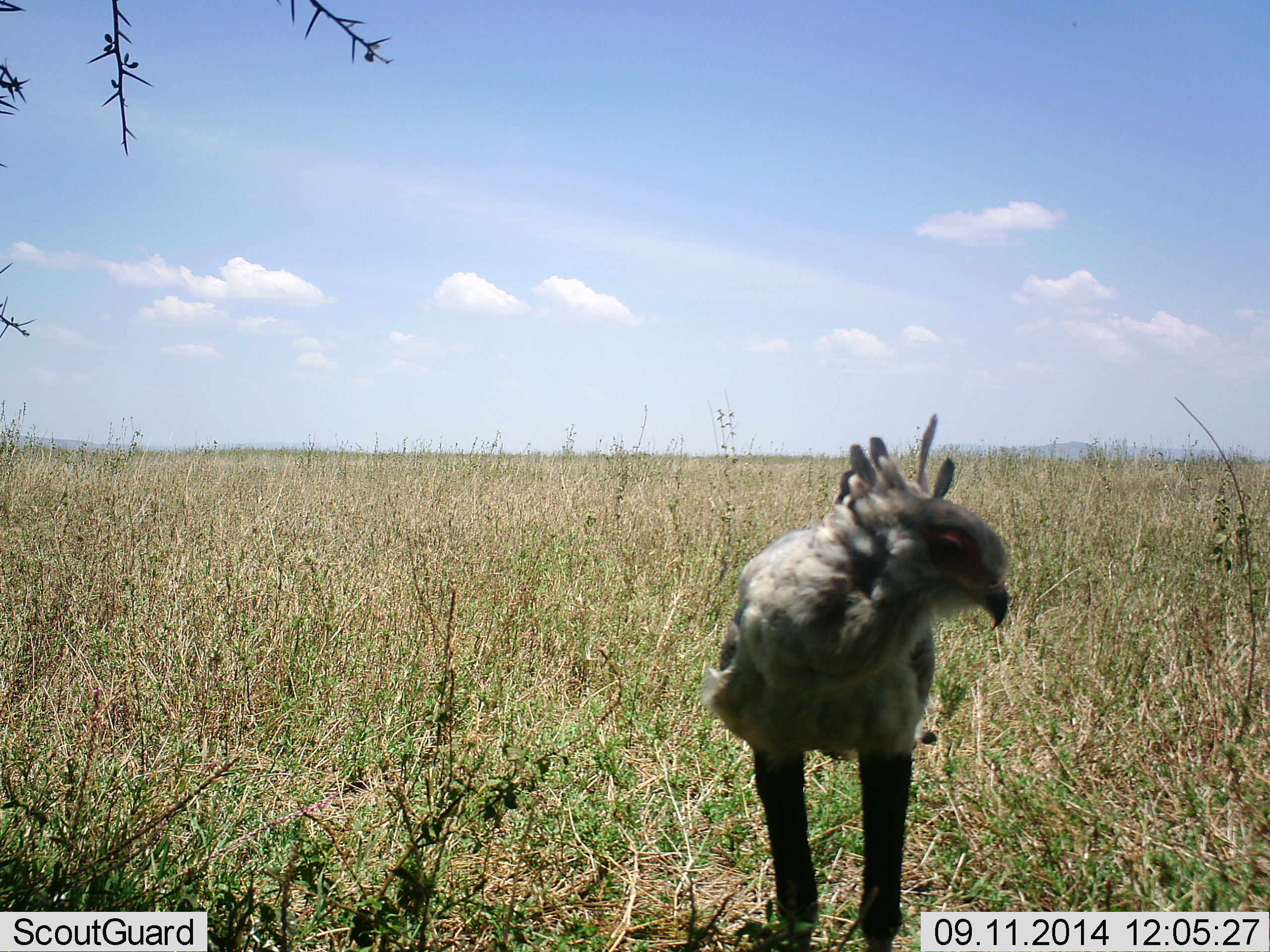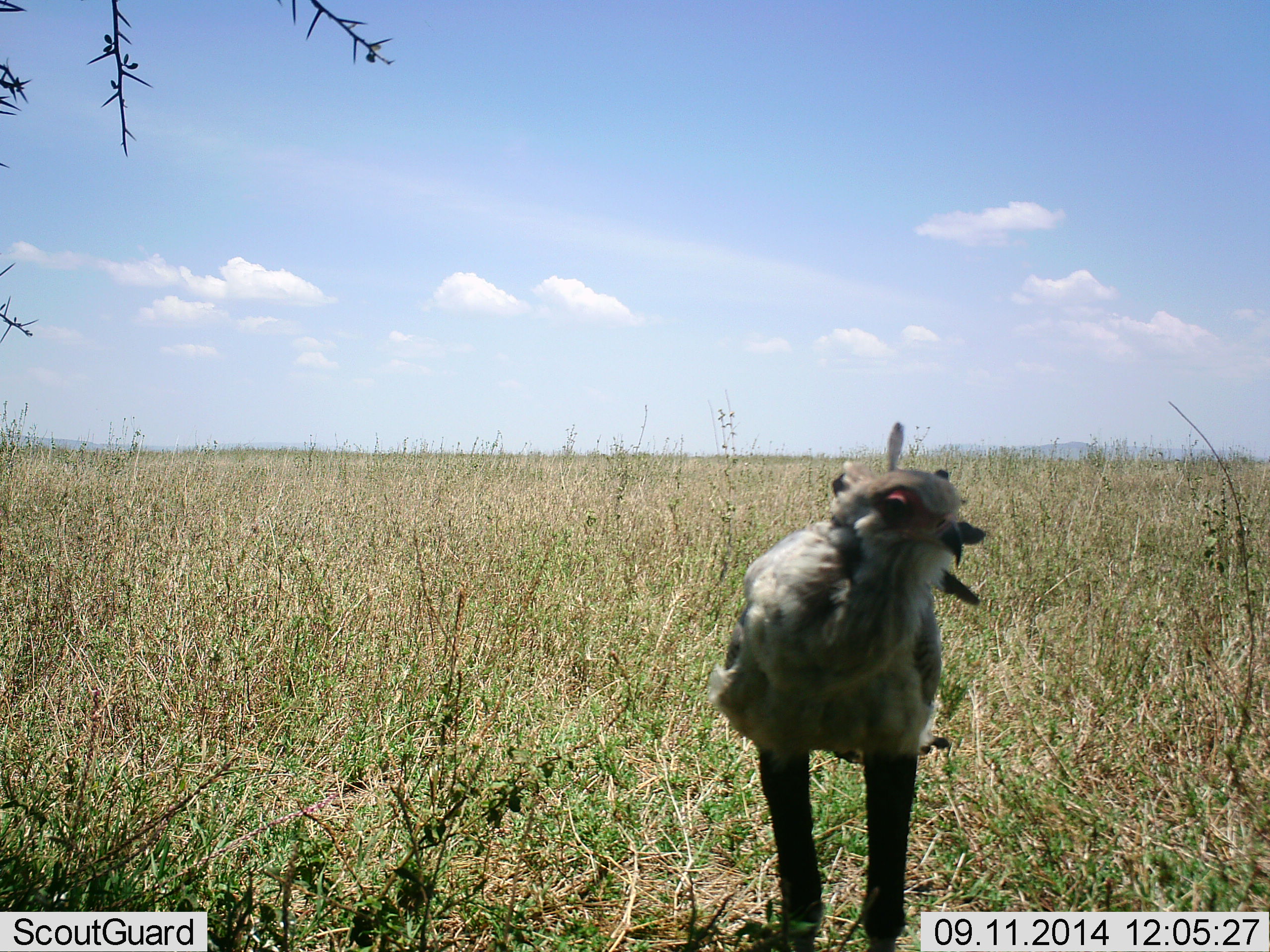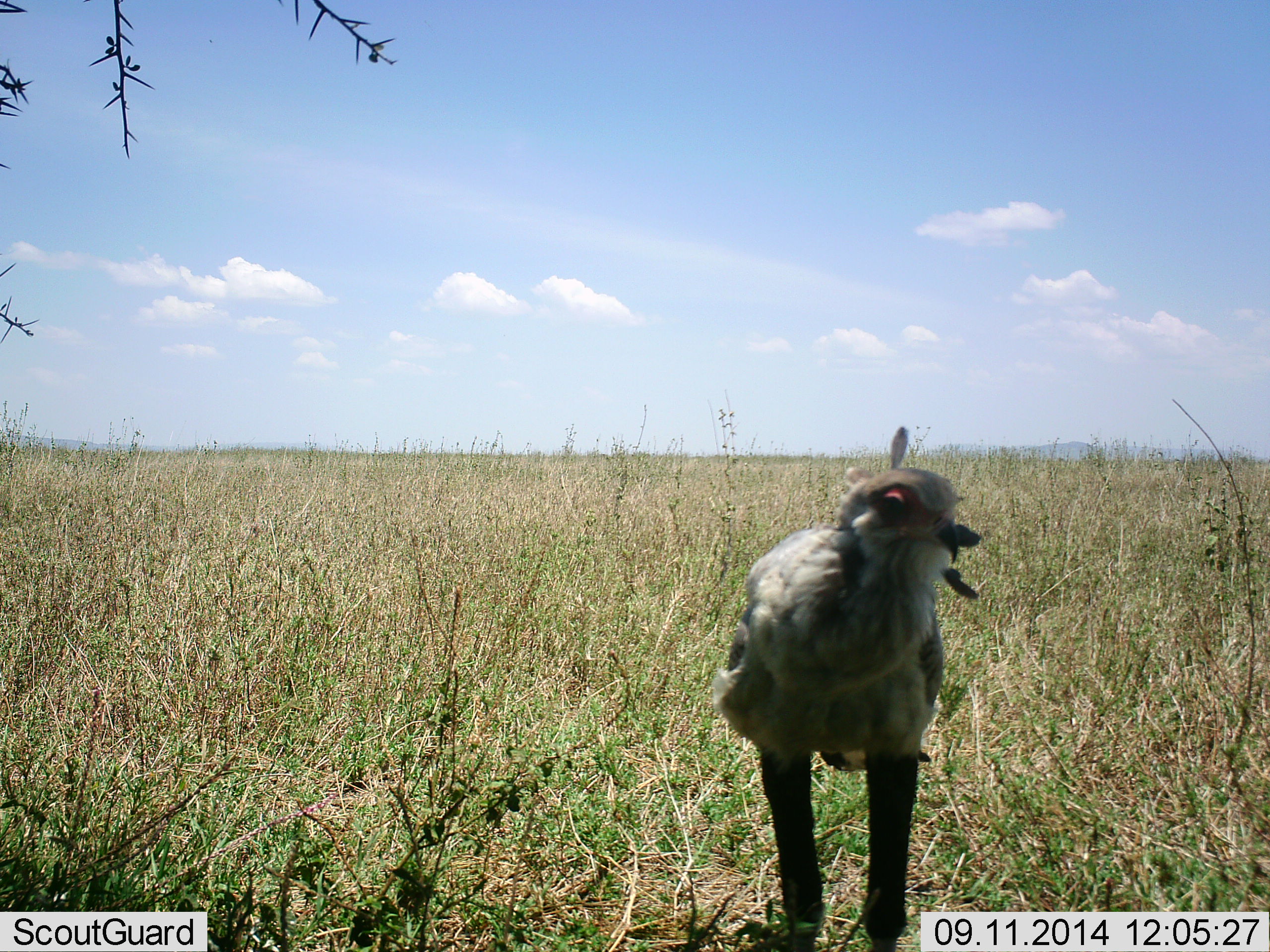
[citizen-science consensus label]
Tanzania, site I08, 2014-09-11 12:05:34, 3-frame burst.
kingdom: Animalia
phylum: Chordata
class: Aves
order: Accipitriformes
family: Sagittariidae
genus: Sagittarius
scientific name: Sagittarius serpentarius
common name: secretary bird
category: secretarybird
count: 1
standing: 100%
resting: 0%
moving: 0%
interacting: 0%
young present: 0%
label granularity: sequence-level